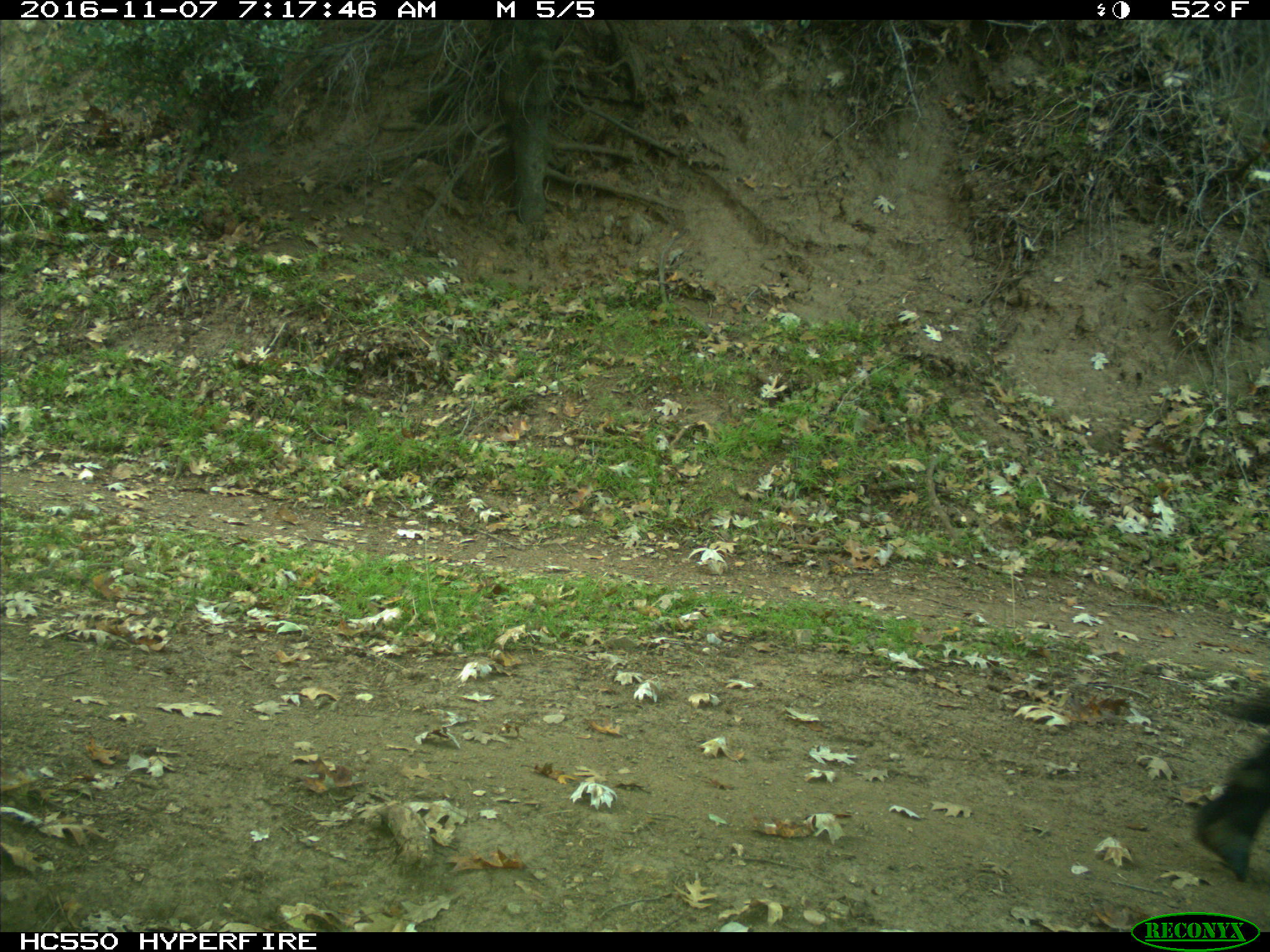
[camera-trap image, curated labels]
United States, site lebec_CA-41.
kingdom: Animalia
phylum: Chordata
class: Mammalia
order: Artiodactyla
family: Bovidae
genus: Bos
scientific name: Bos taurus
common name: domestic cow